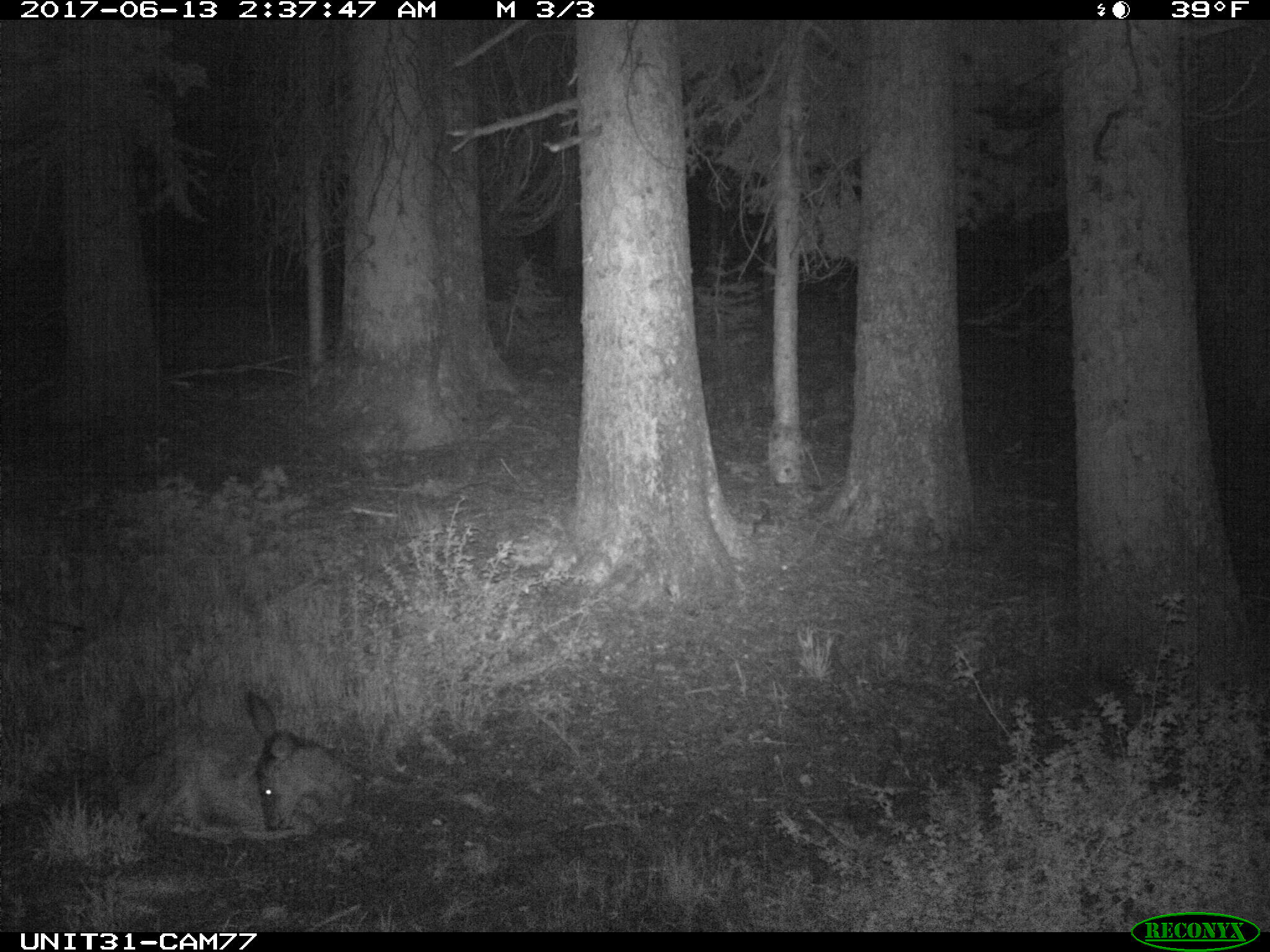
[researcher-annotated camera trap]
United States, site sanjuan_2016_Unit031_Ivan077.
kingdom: Animalia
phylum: Chordata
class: Mammalia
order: Artiodactyla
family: Cervidae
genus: Odocoileus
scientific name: Odocoileus hemionus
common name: mule deer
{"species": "Odocoileus hemionus (mule deer)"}